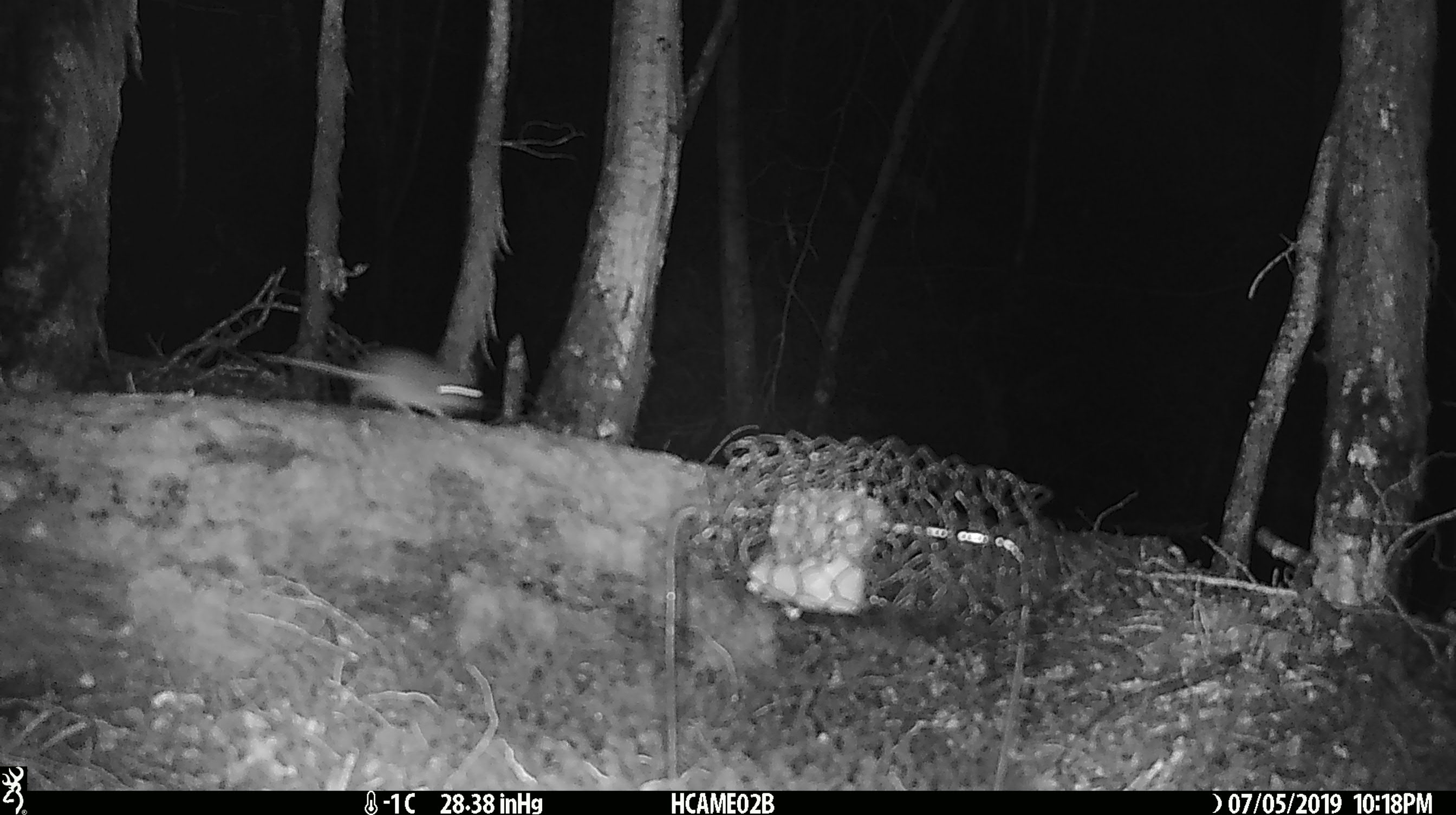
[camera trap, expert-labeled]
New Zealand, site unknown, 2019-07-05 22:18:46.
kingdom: Animalia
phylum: Chordata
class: Mammalia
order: Rodentia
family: Muridae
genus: Mus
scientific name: Mus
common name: mouse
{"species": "mouse (Mus)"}